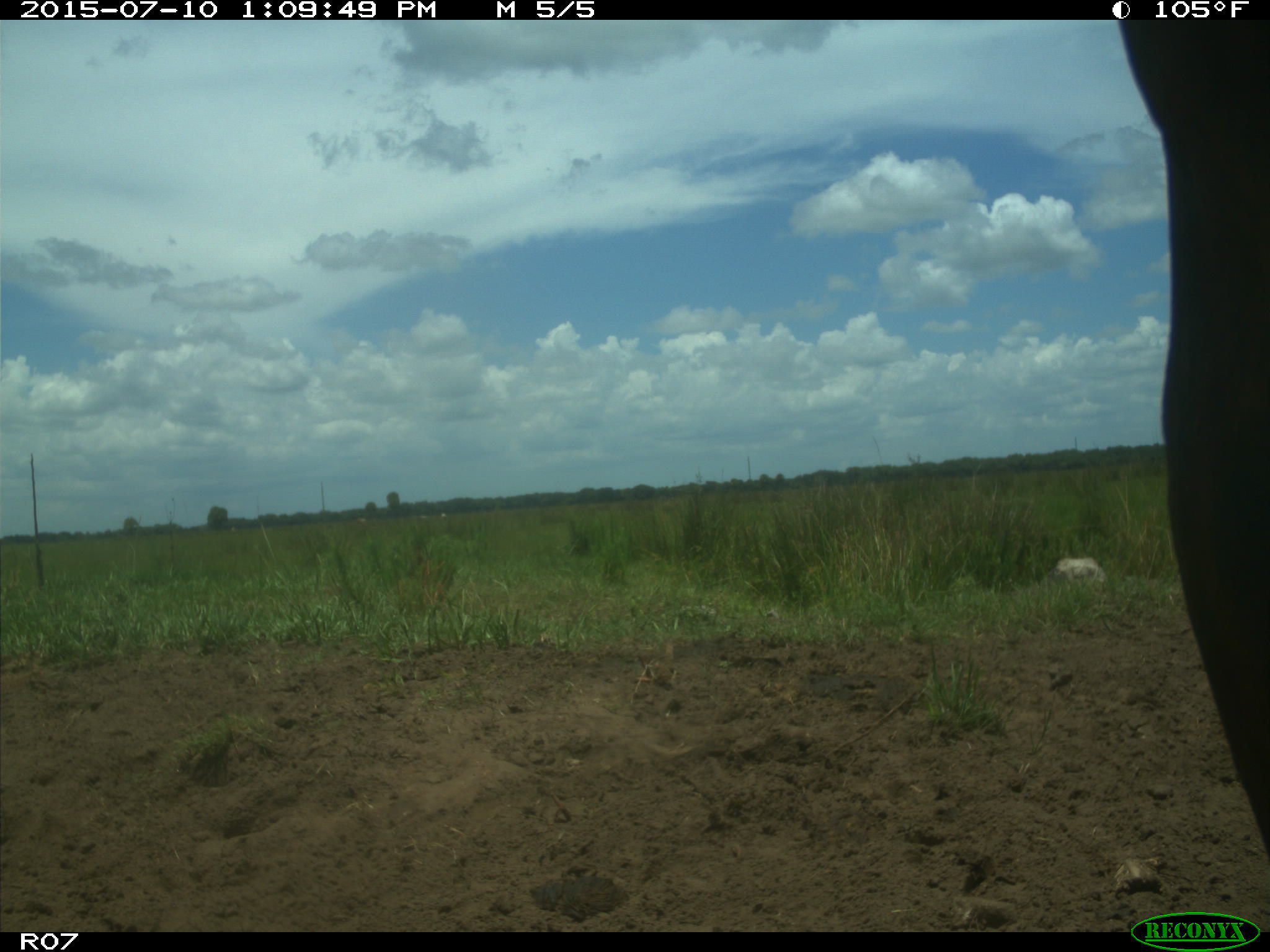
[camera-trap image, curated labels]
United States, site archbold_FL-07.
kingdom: Animalia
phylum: Chordata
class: Mammalia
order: Artiodactyla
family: Bovidae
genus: Bos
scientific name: Bos taurus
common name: domestic cow